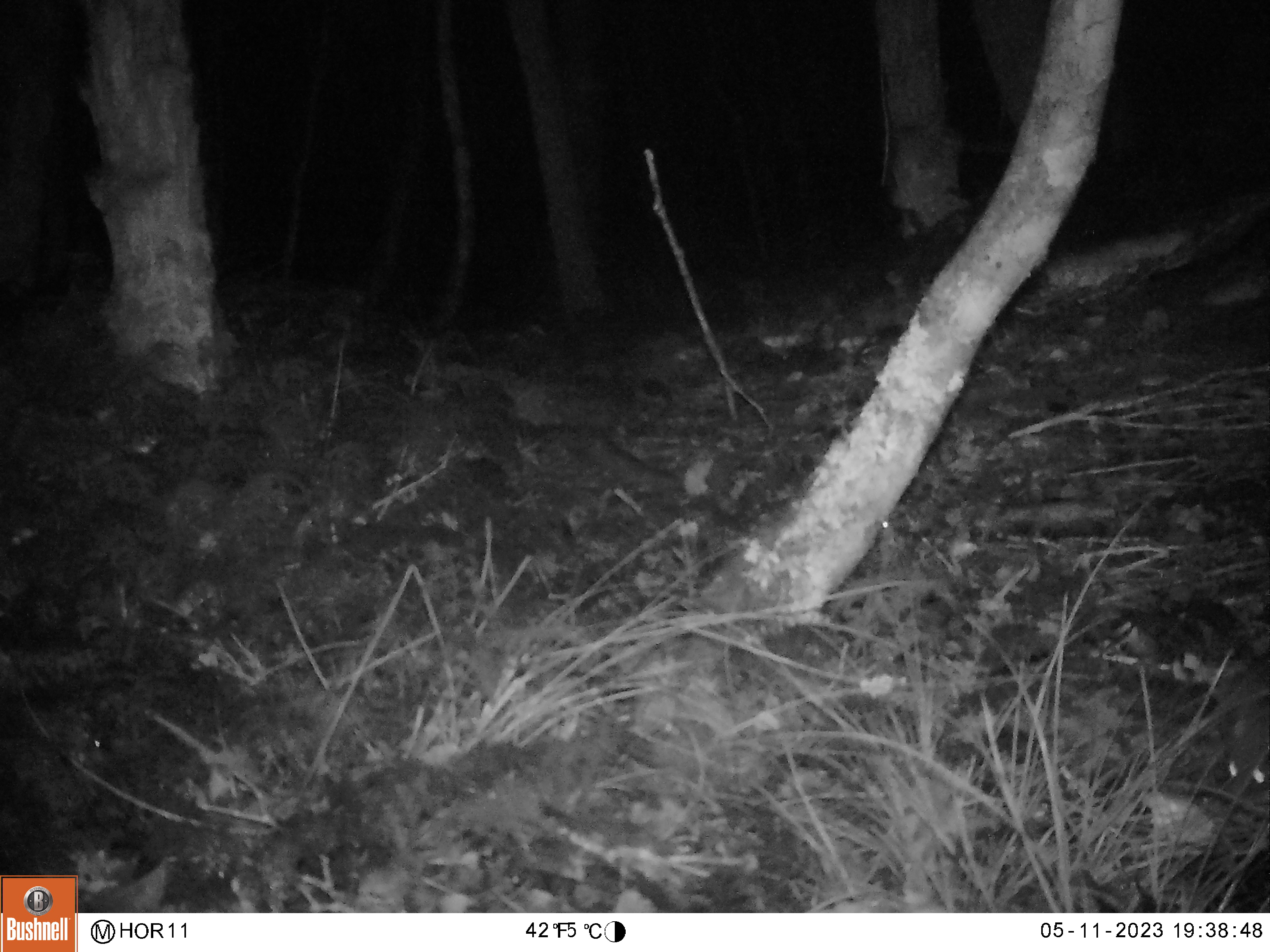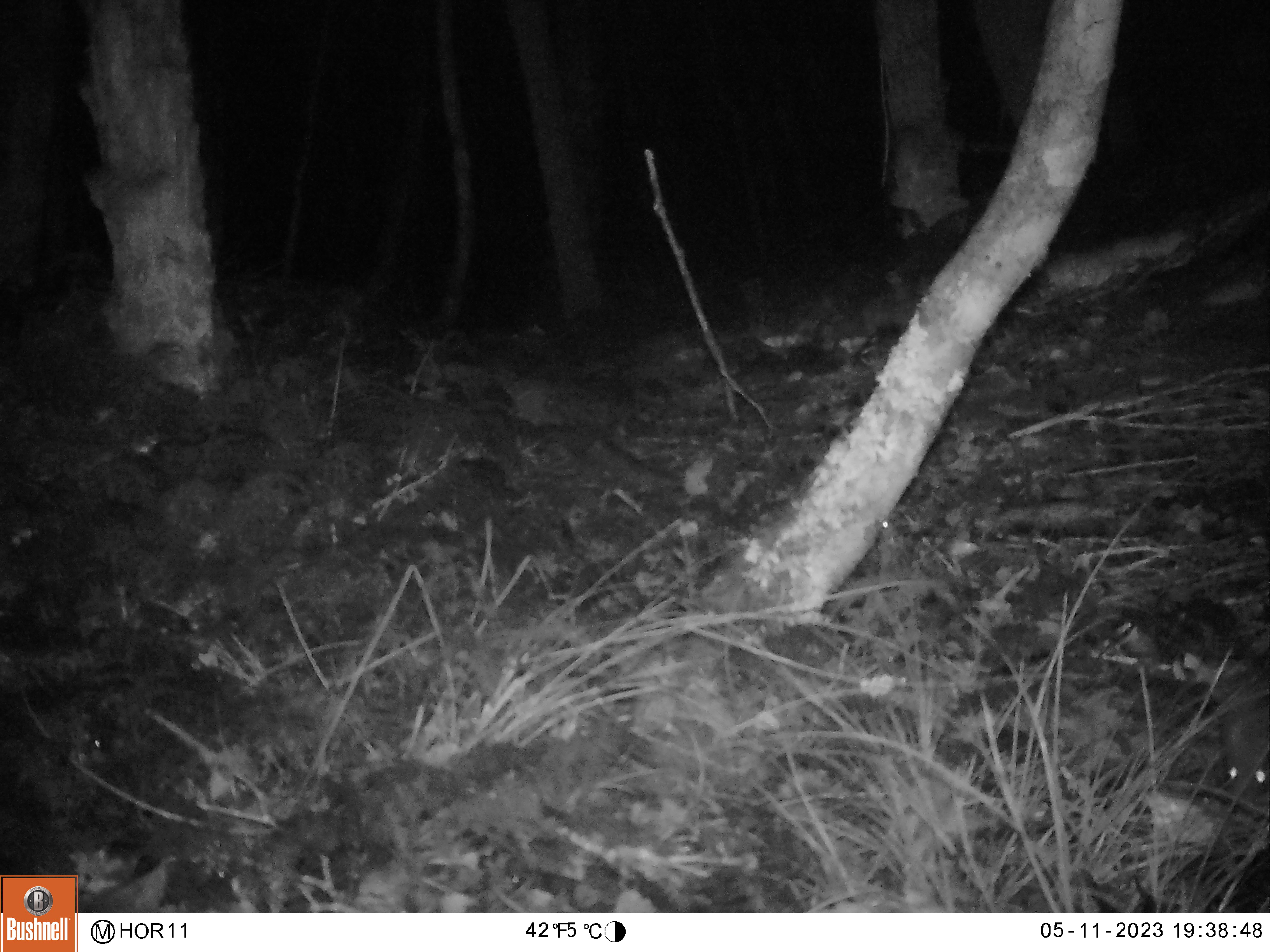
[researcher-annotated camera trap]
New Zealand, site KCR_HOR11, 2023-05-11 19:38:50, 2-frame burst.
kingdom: Animalia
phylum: Chordata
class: Mammalia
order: Rodentia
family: Muridae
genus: Rattus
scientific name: Rattus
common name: rat